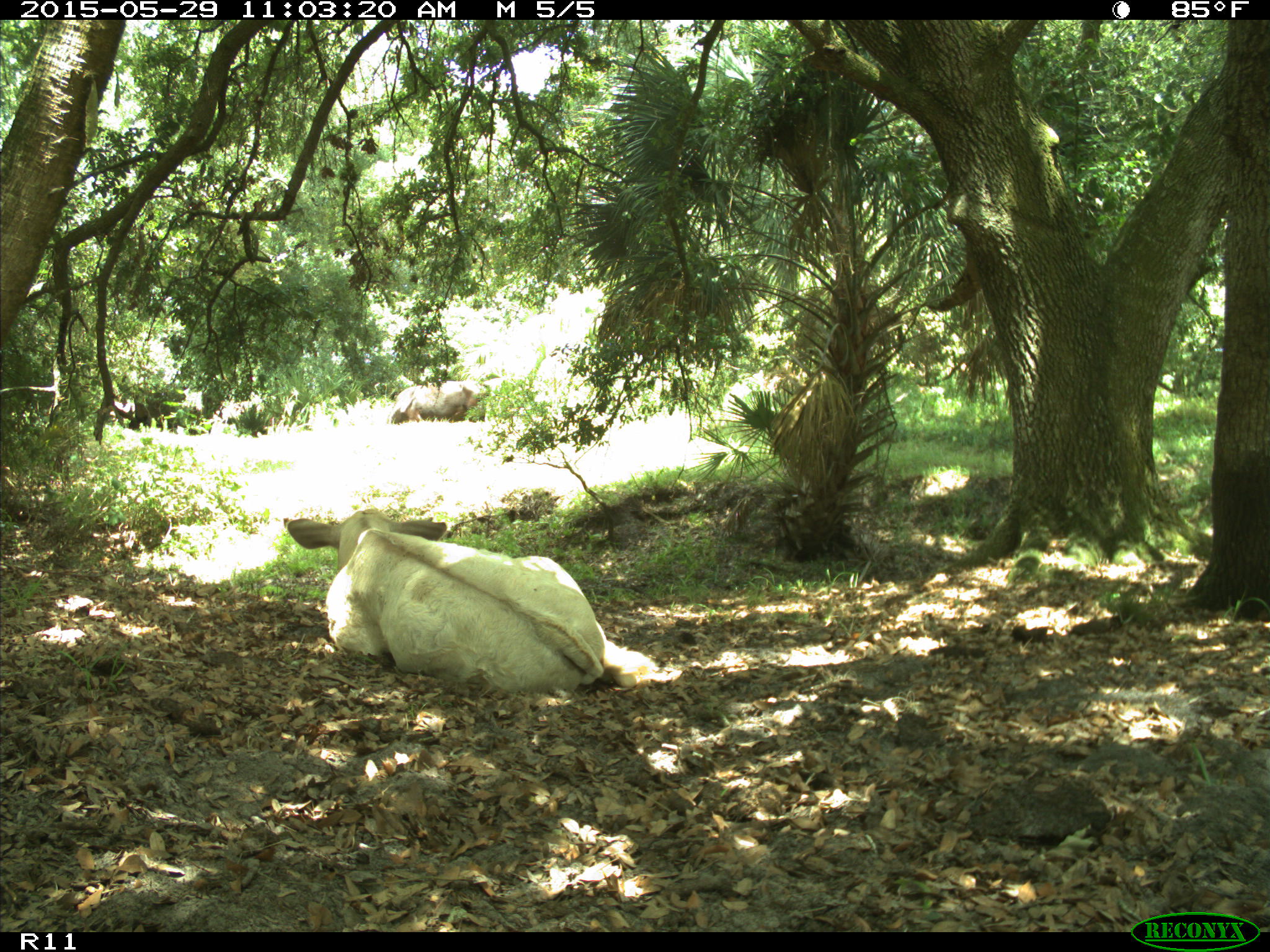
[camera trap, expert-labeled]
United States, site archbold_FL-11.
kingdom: Animalia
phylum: Chordata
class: Mammalia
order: Artiodactyla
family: Bovidae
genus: Bos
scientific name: Bos taurus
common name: domestic cow